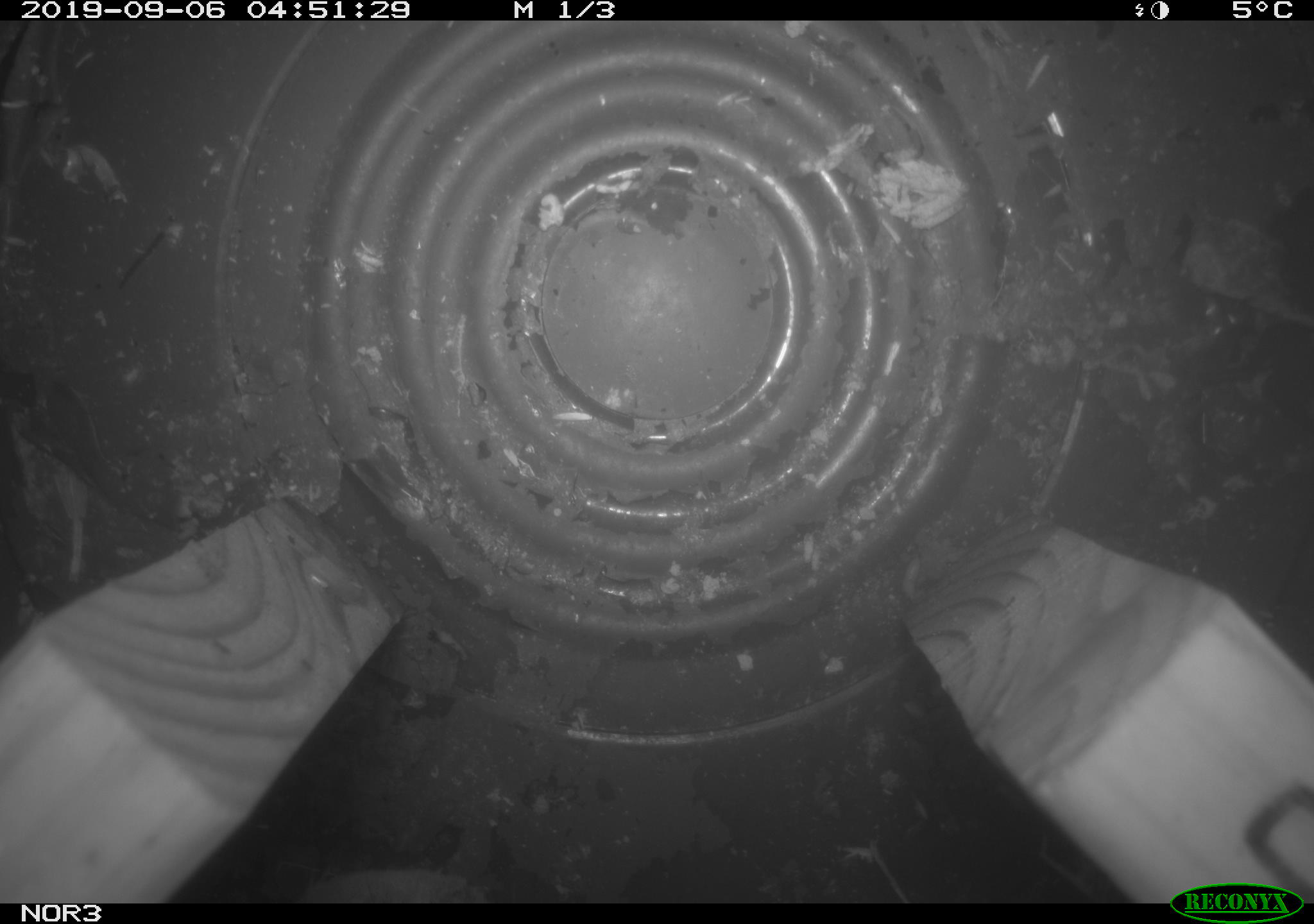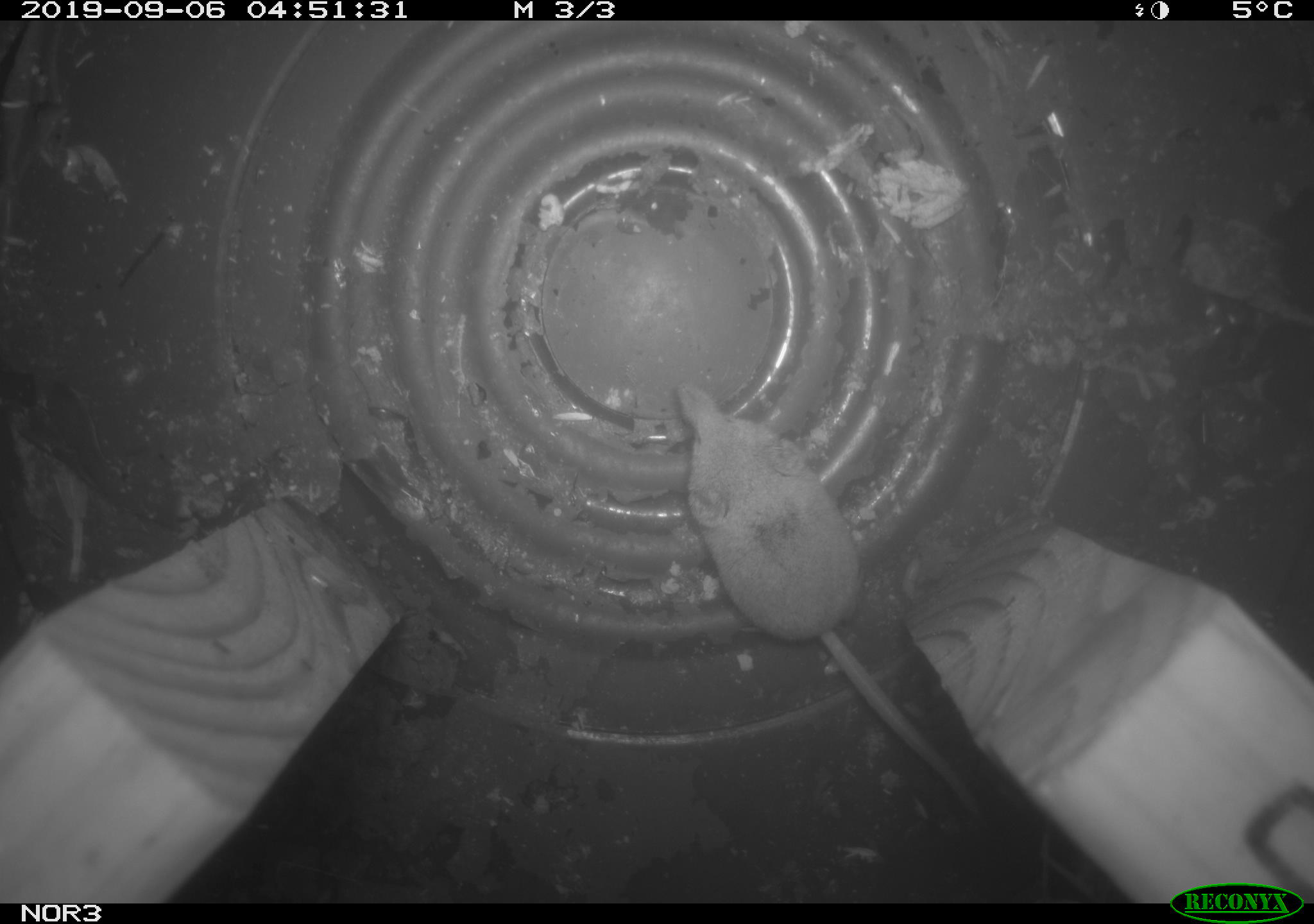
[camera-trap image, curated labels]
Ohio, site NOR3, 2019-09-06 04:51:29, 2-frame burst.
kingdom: Animalia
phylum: Chordata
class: Mammalia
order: Eulipotyphla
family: Soricidae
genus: Sorex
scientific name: Sorex cinereus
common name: masked shrew